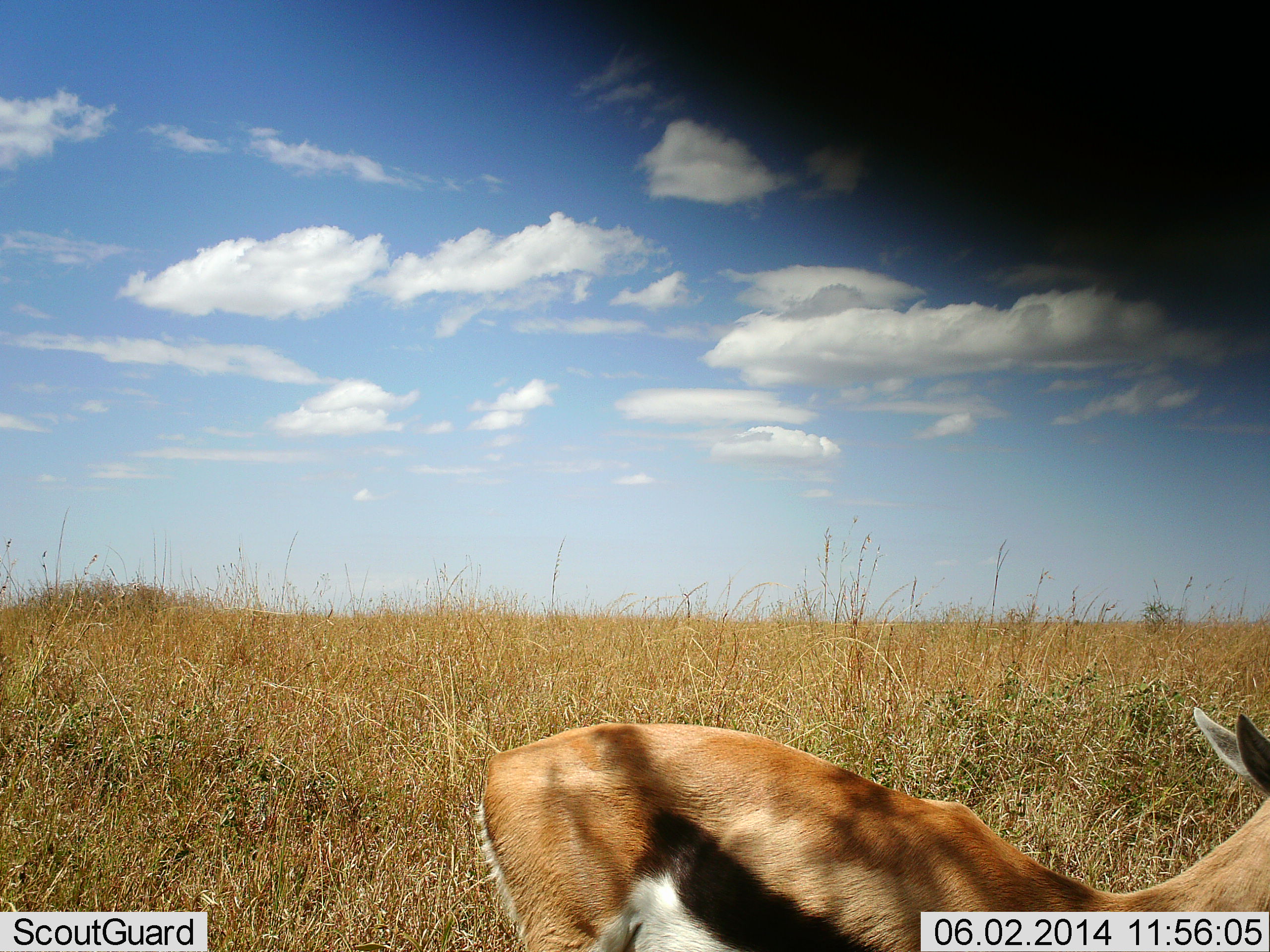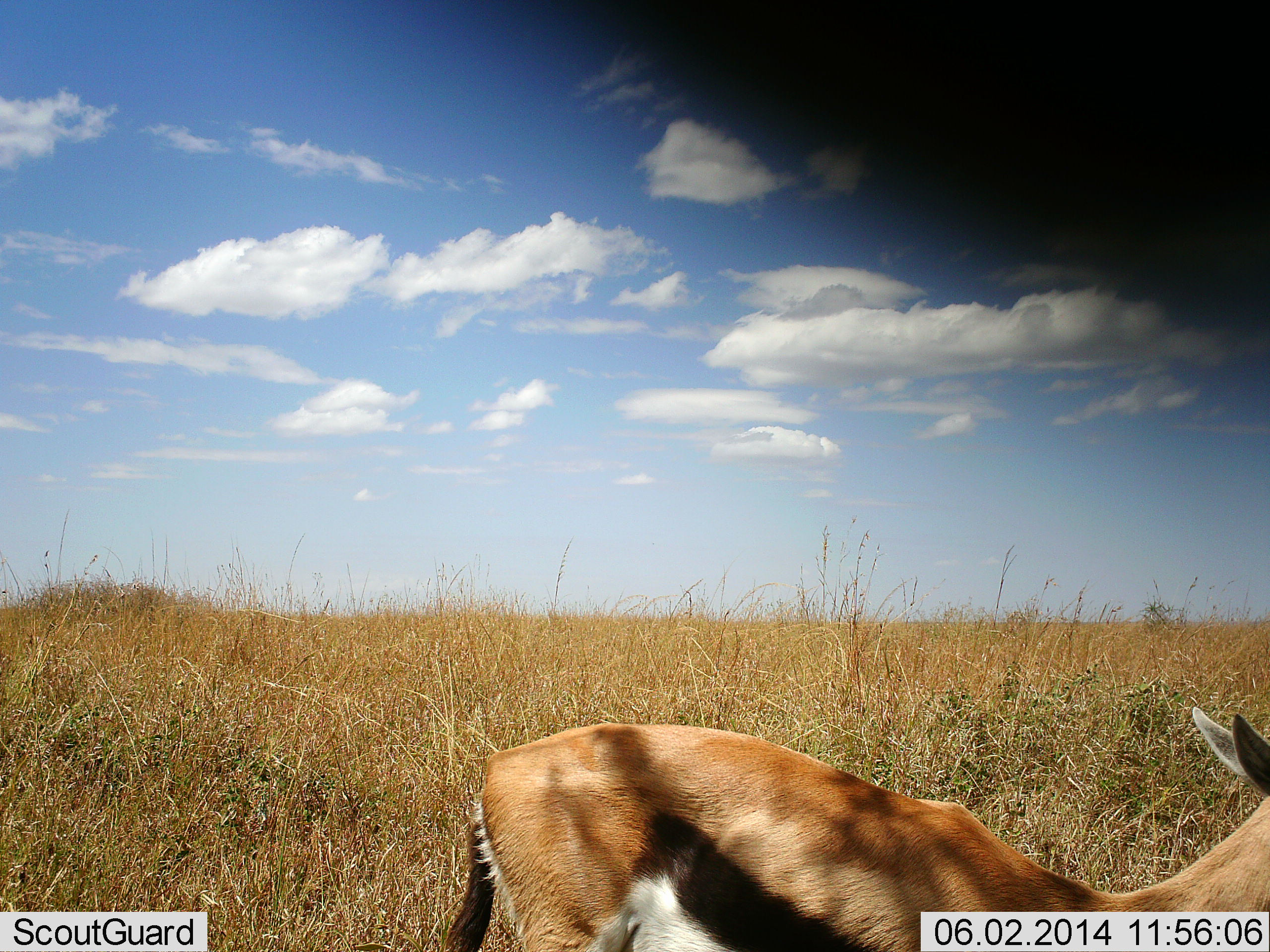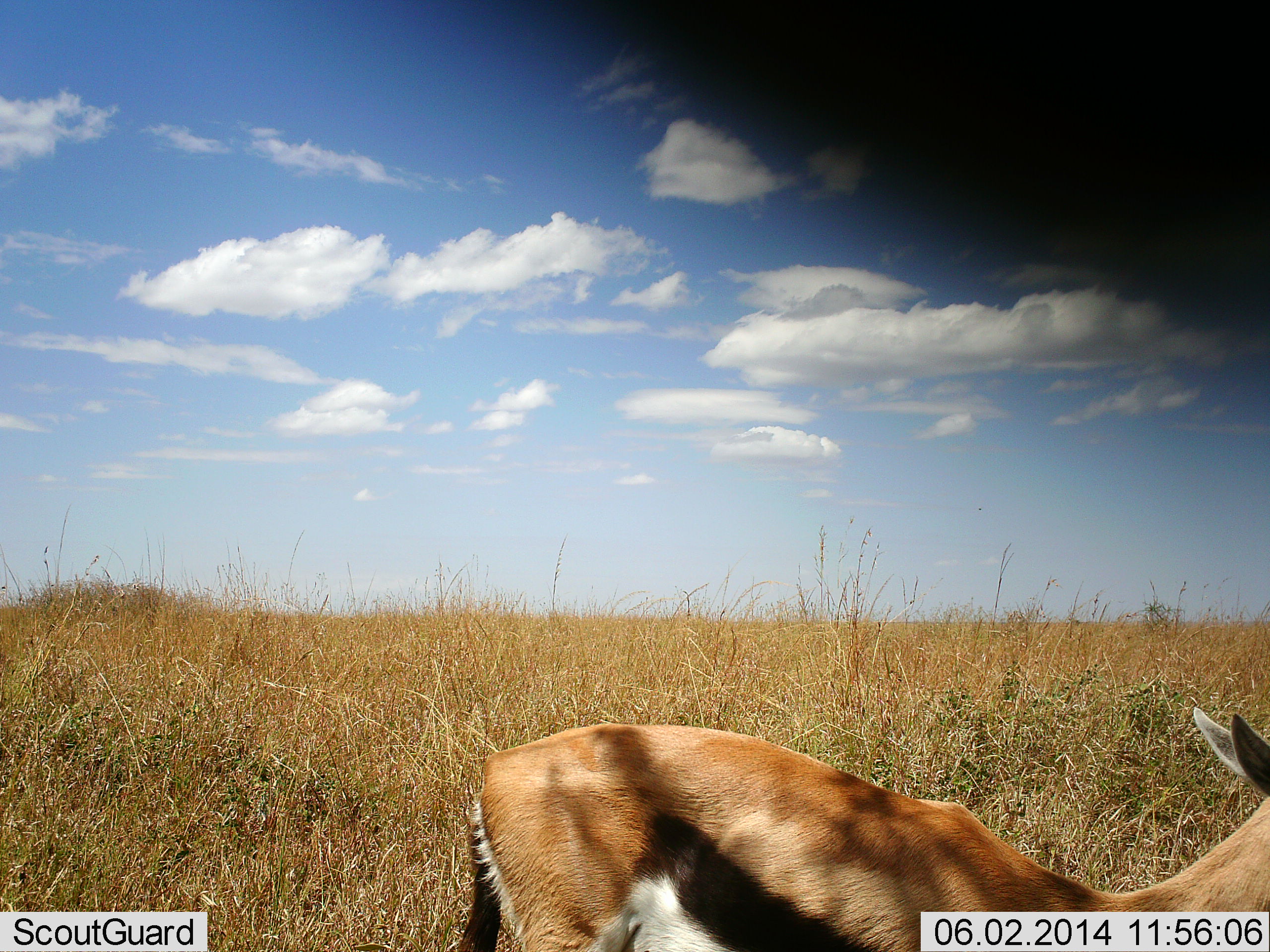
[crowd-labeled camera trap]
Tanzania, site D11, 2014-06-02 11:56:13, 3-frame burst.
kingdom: Animalia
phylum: Chordata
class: Mammalia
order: Artiodactyla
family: Bovidae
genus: Eudorcas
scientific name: Eudorcas thomsonii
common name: thomson's gazelle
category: gazellethomsons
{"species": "gazellethomsons (thomson's gazelle) (Eudorcas thomsonii)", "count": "1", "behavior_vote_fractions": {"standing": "80%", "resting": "0%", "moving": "20%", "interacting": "0%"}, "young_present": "0%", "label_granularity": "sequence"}